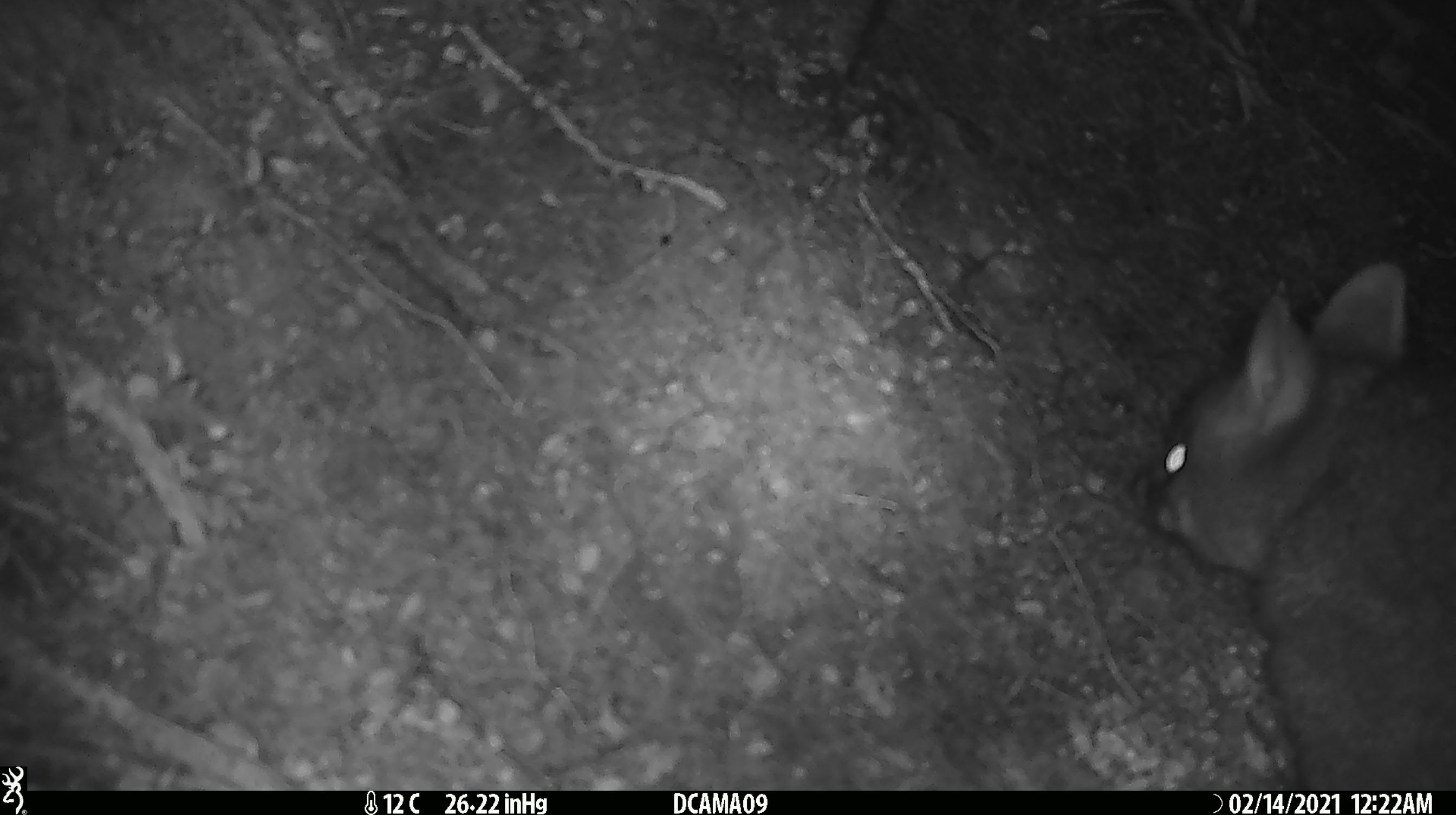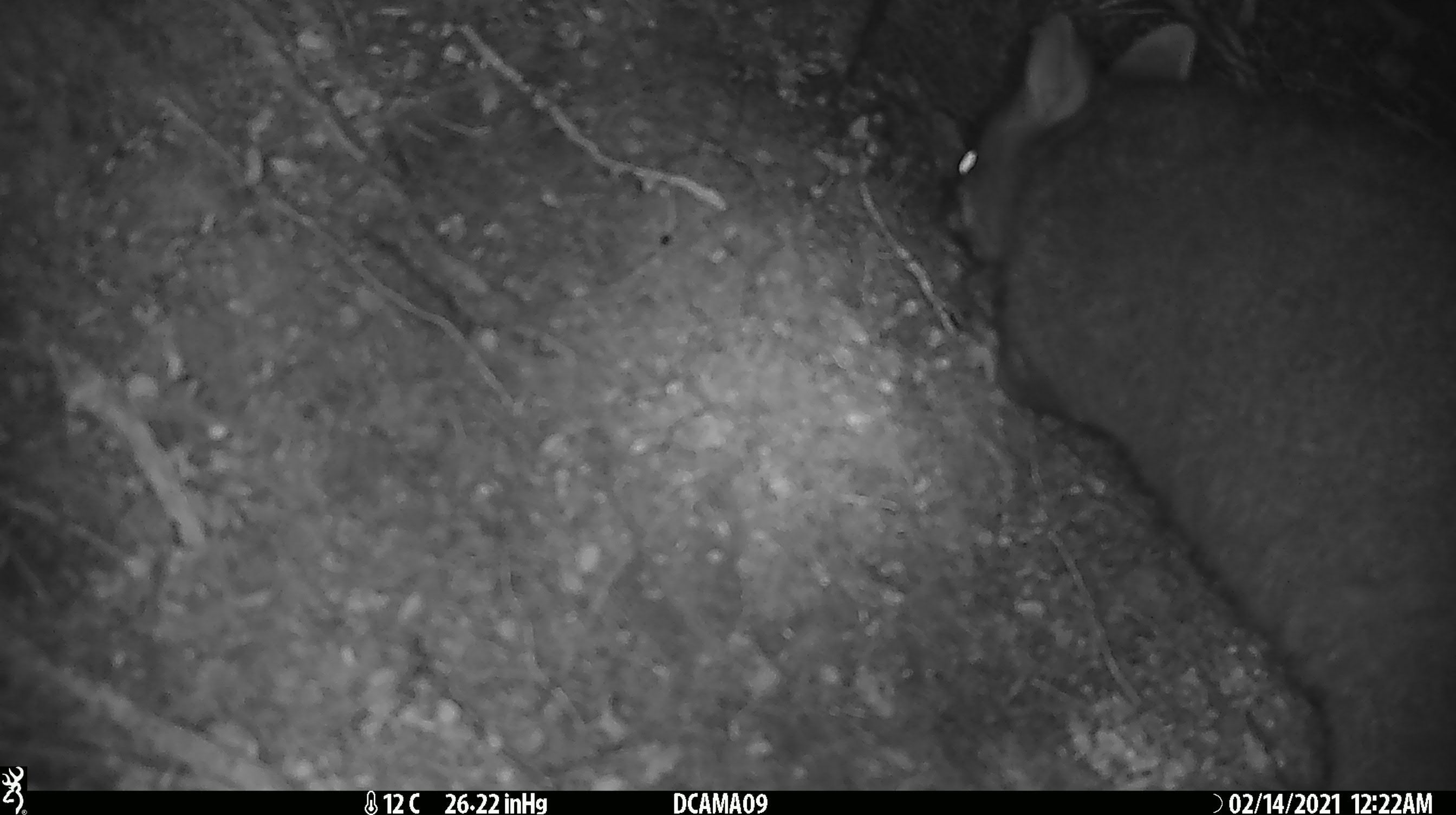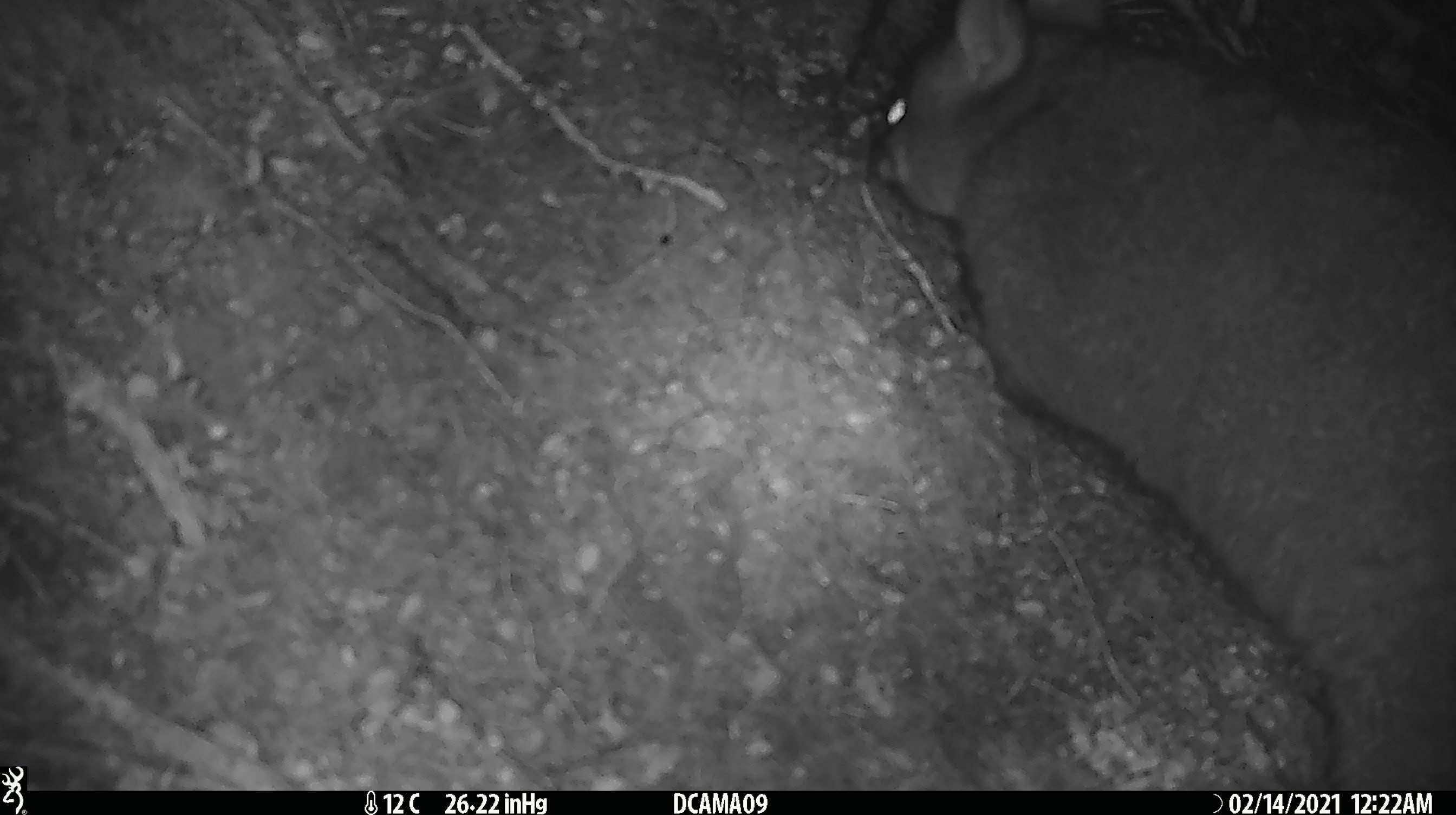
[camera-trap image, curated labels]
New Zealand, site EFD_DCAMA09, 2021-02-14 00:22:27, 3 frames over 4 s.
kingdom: Animalia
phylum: Chordata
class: Mammalia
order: Diprotodontia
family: Phalangeridae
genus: Trichosurus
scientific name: Trichosurus vulpecula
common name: common brushtail possum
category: possum